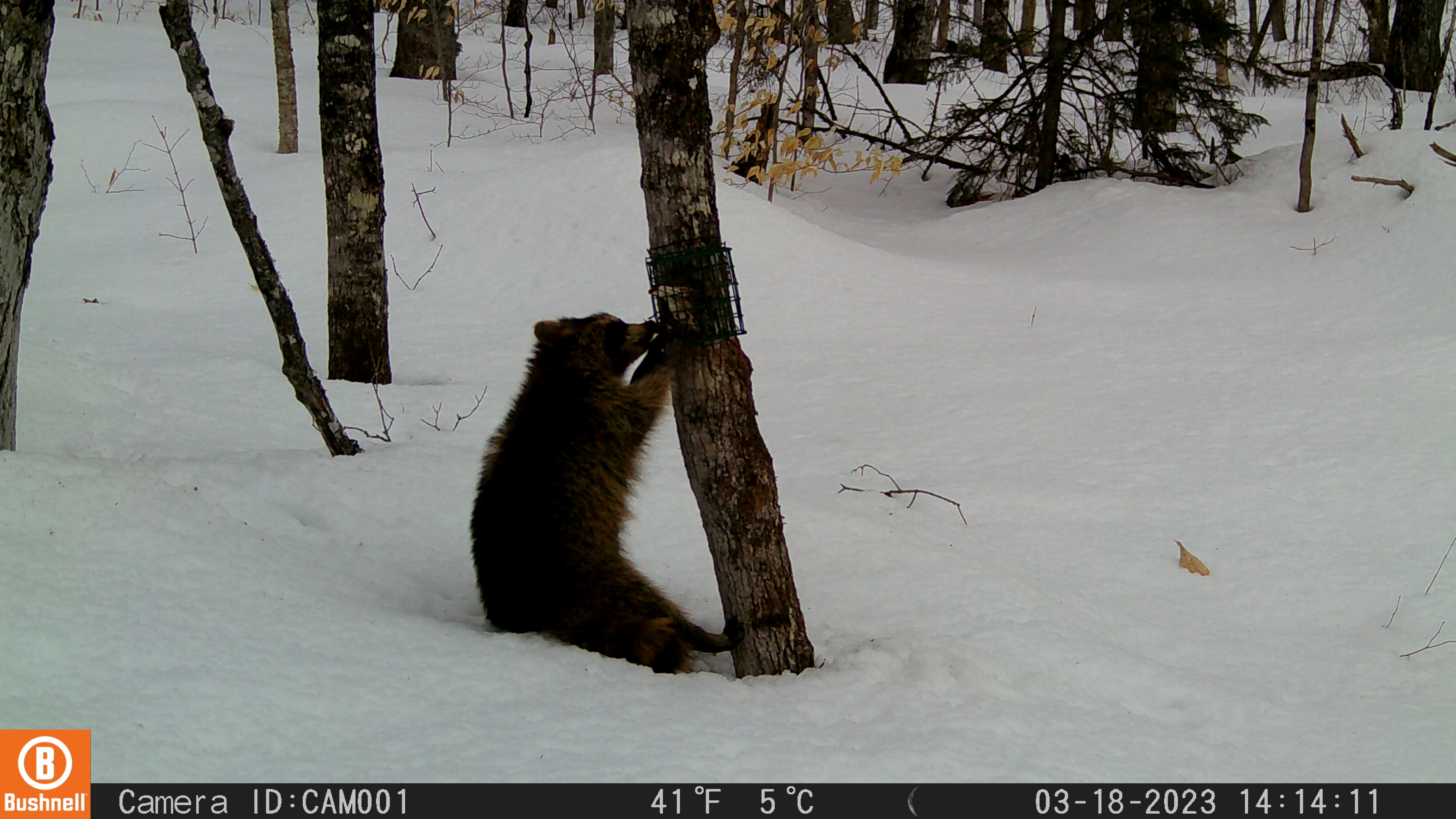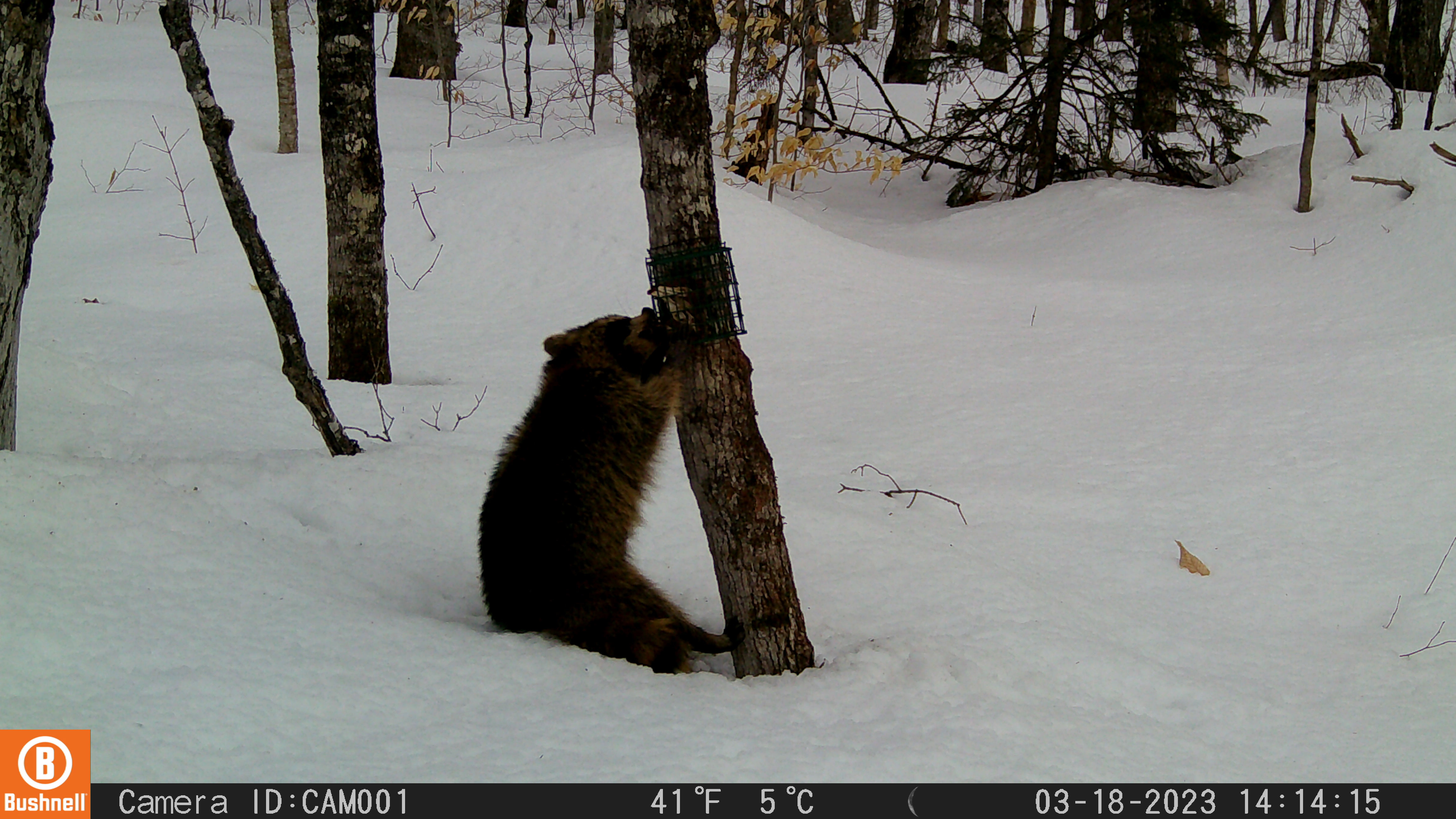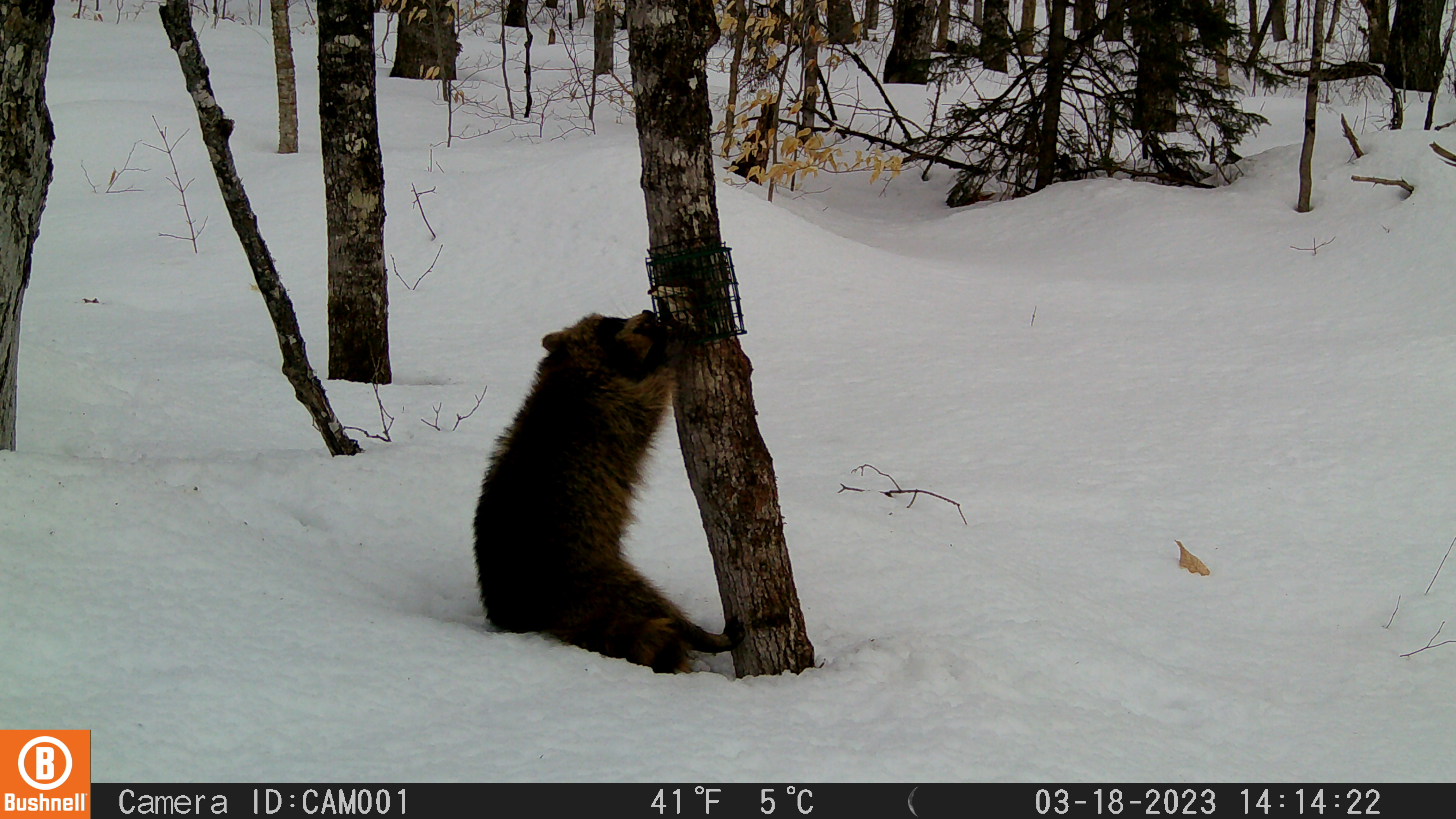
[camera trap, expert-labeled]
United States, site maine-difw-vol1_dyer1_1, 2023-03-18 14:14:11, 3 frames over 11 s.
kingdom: Animalia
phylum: Chordata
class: Mammalia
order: Carnivora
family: Procyonidae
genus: Procyon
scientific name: Procyon lotor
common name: raccoon